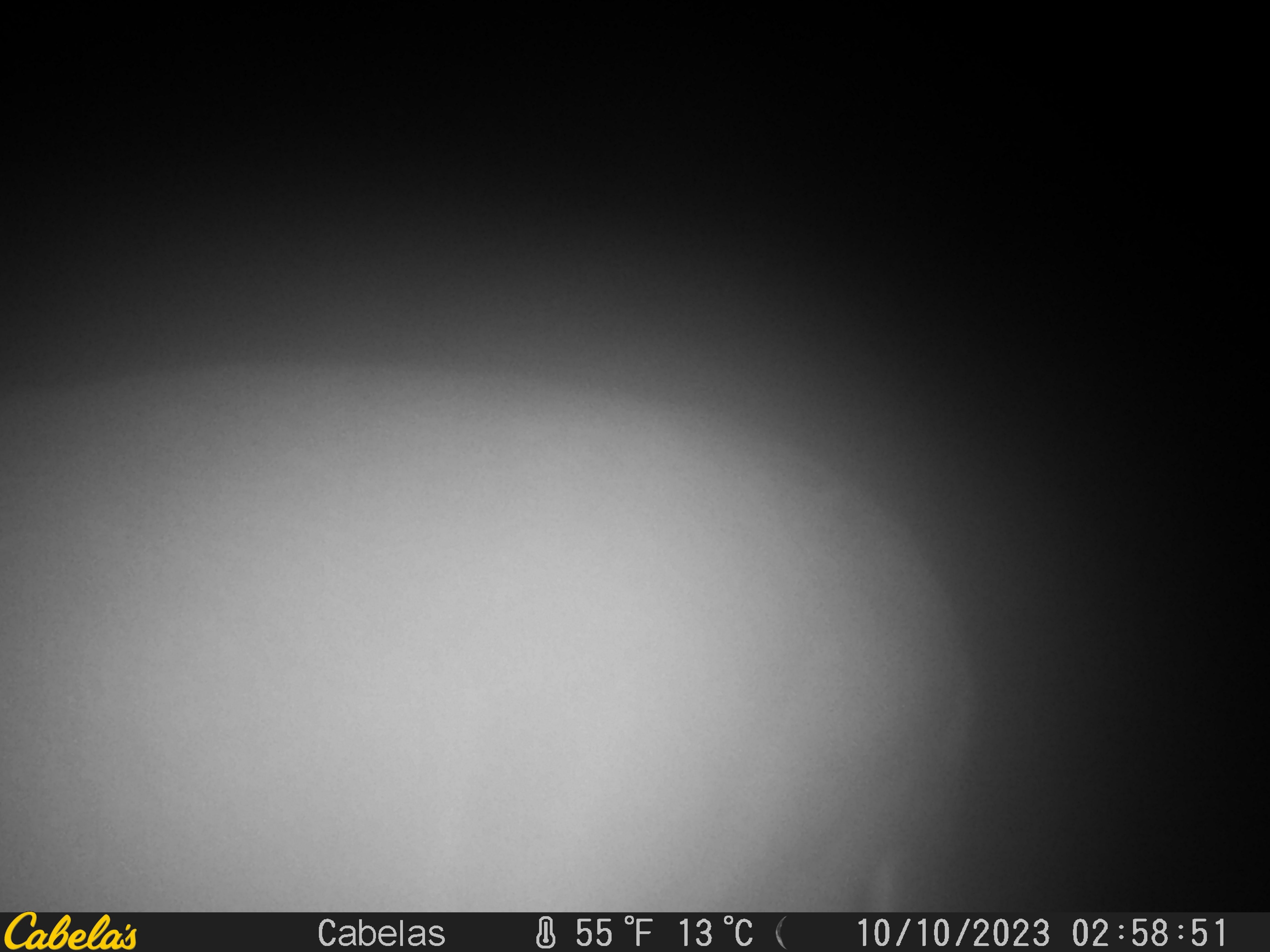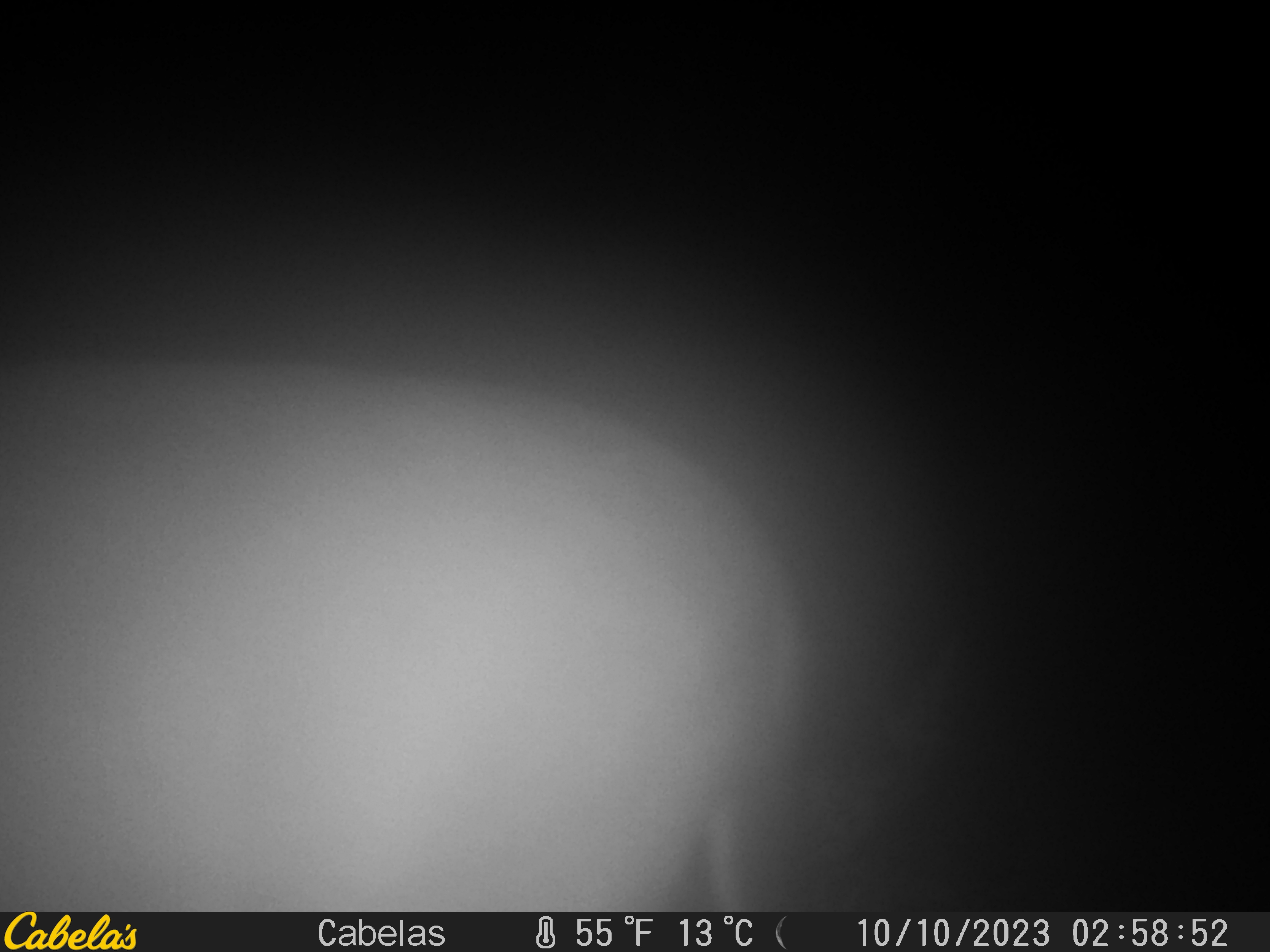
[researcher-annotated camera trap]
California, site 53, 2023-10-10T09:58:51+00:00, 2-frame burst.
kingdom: Animalia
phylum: Chordata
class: Mammalia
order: Artiodactyla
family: Cervidae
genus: Odocoileus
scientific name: Odocoileus hemionus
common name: mule deer